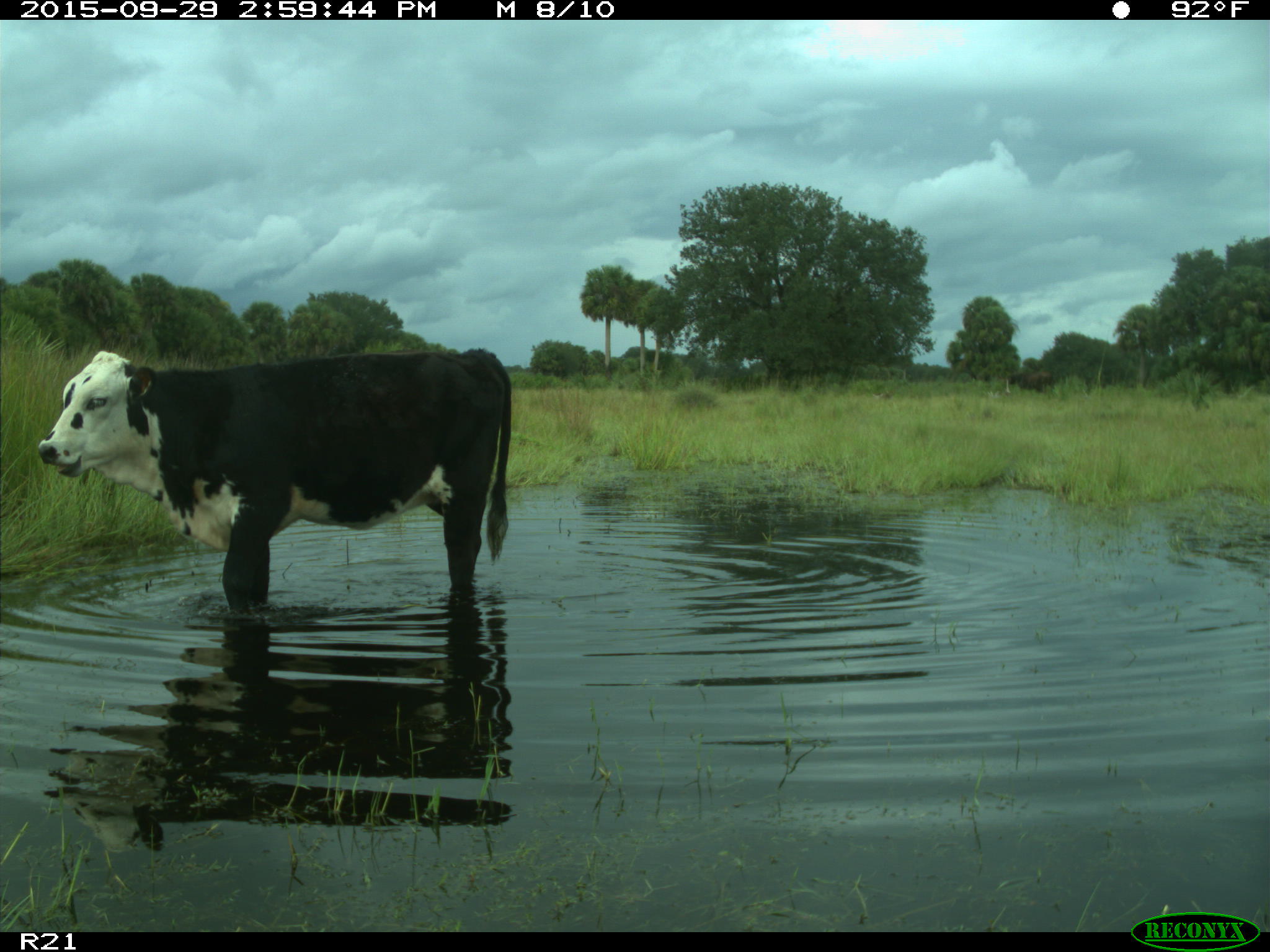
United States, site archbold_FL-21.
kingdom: Animalia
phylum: Chordata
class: Mammalia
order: Artiodactyla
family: Bovidae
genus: Bos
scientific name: Bos taurus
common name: domestic cow